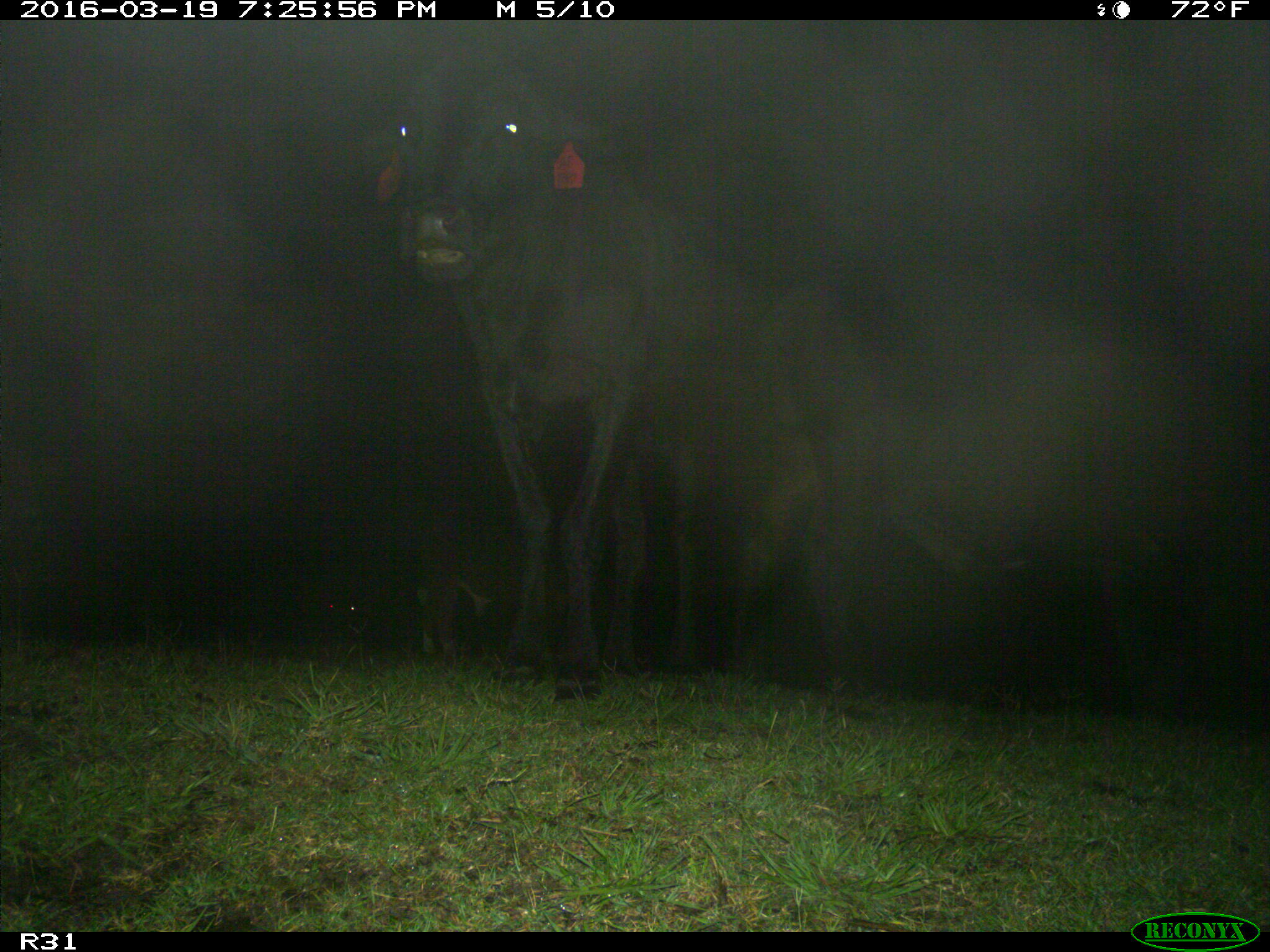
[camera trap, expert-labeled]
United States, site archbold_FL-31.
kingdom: Animalia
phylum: Chordata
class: Mammalia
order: Artiodactyla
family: Bovidae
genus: Bos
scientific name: Bos taurus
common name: domestic cow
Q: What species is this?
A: Bos taurus (domestic cow).